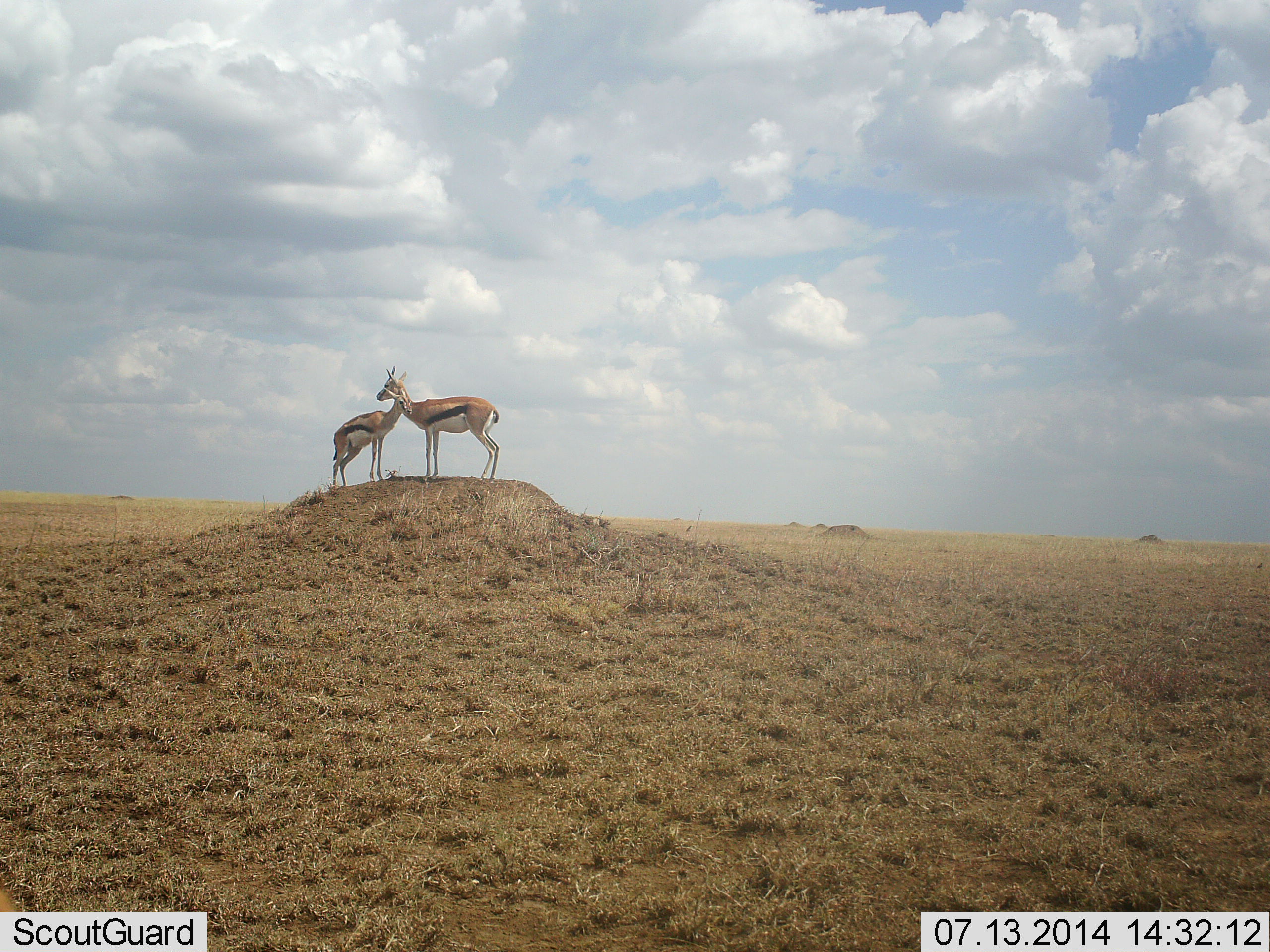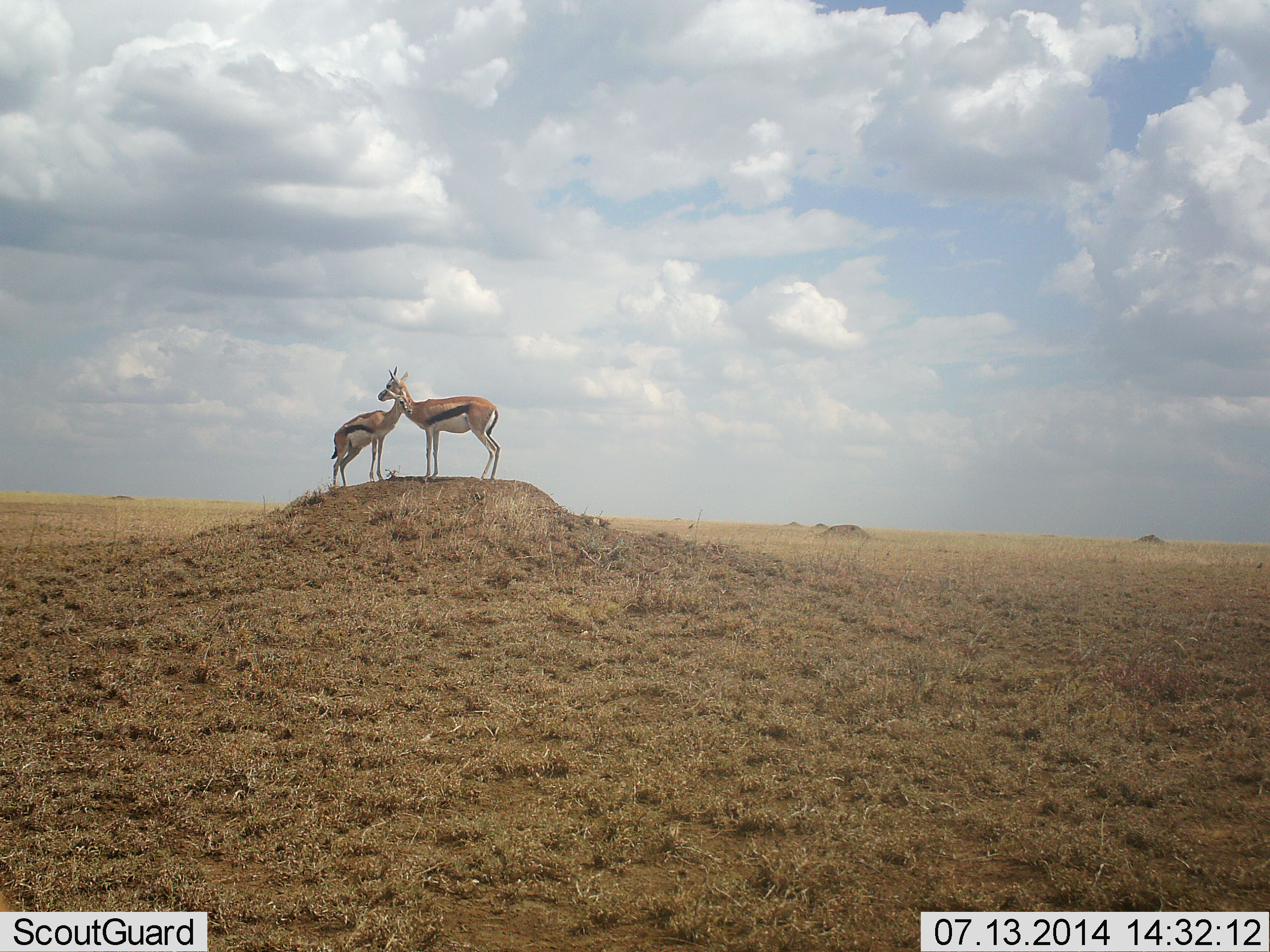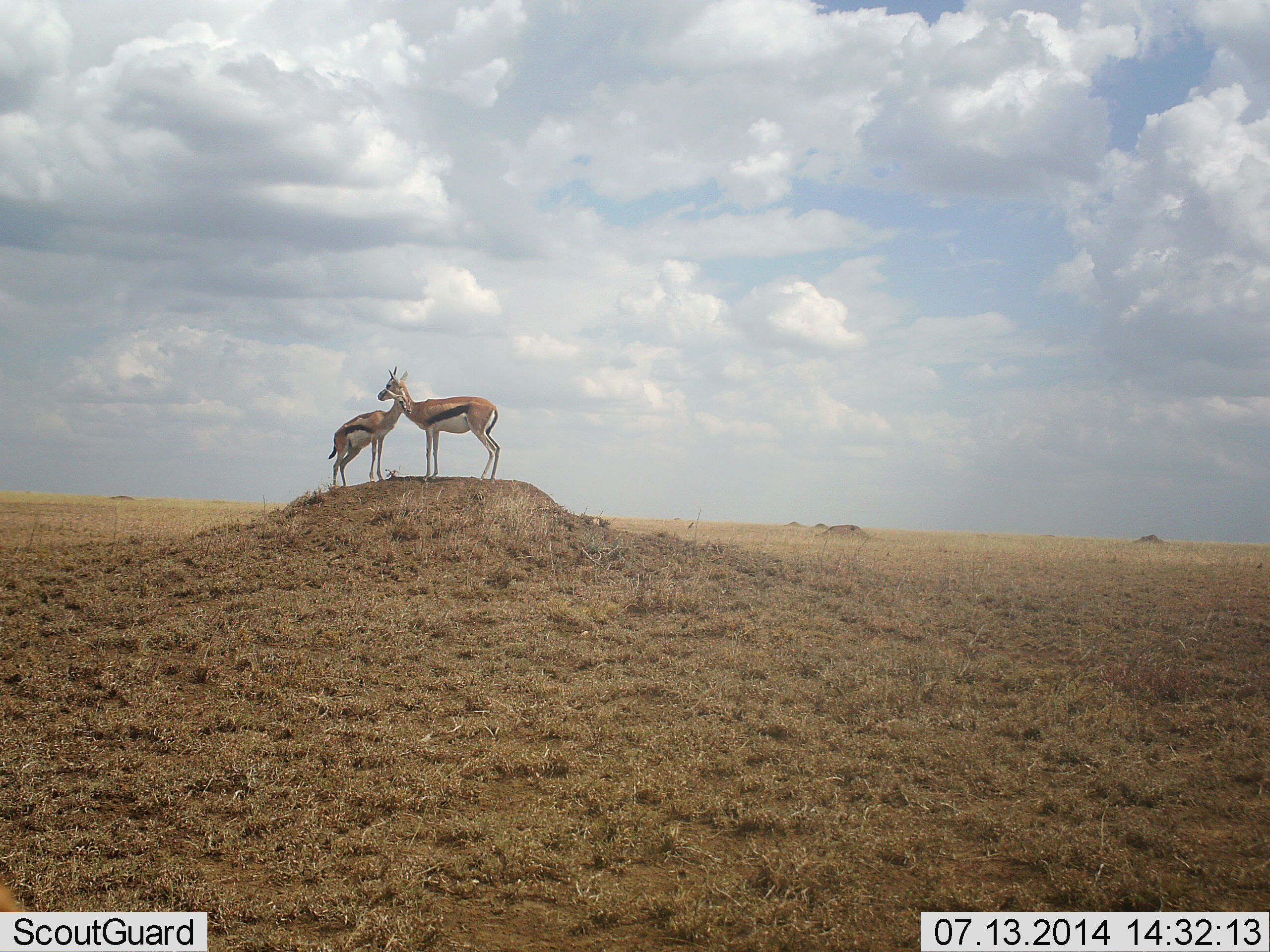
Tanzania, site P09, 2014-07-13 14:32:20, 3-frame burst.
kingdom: Animalia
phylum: Chordata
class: Mammalia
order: Artiodactyla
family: Bovidae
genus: Eudorcas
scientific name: Eudorcas thomsonii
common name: thomson's gazelle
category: gazellethomsons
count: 2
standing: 100%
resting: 0%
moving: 0%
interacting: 10%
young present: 20%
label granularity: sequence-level